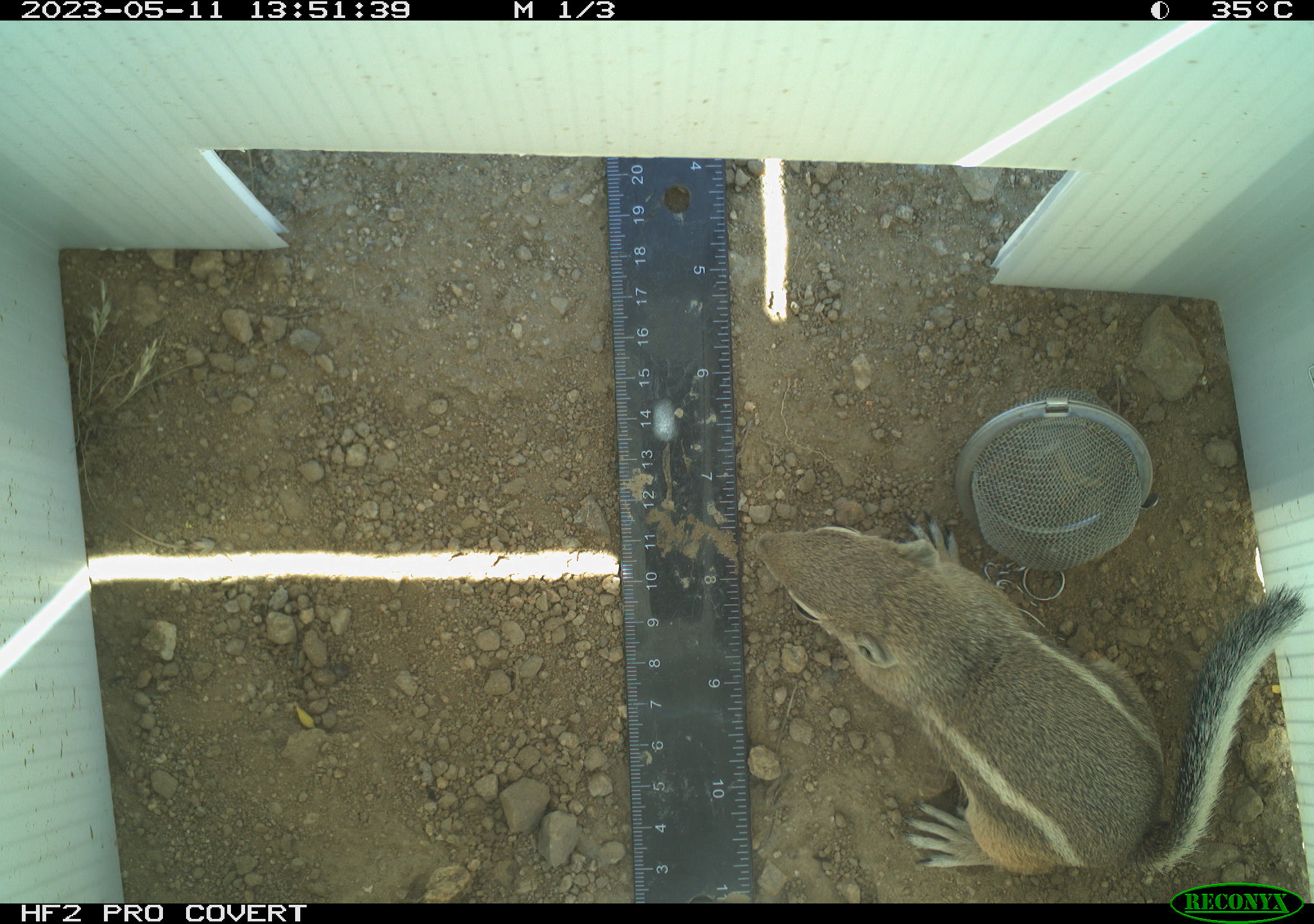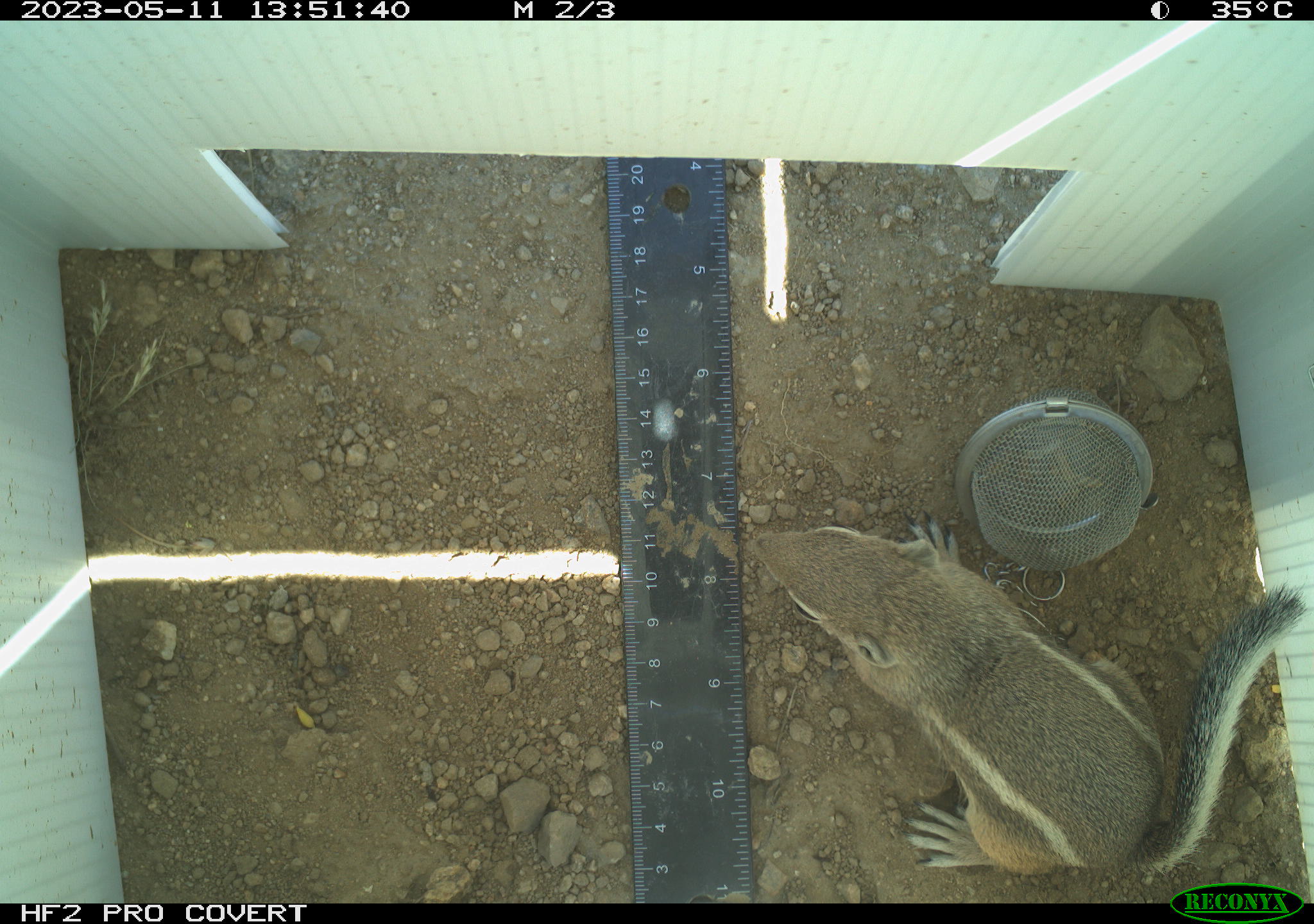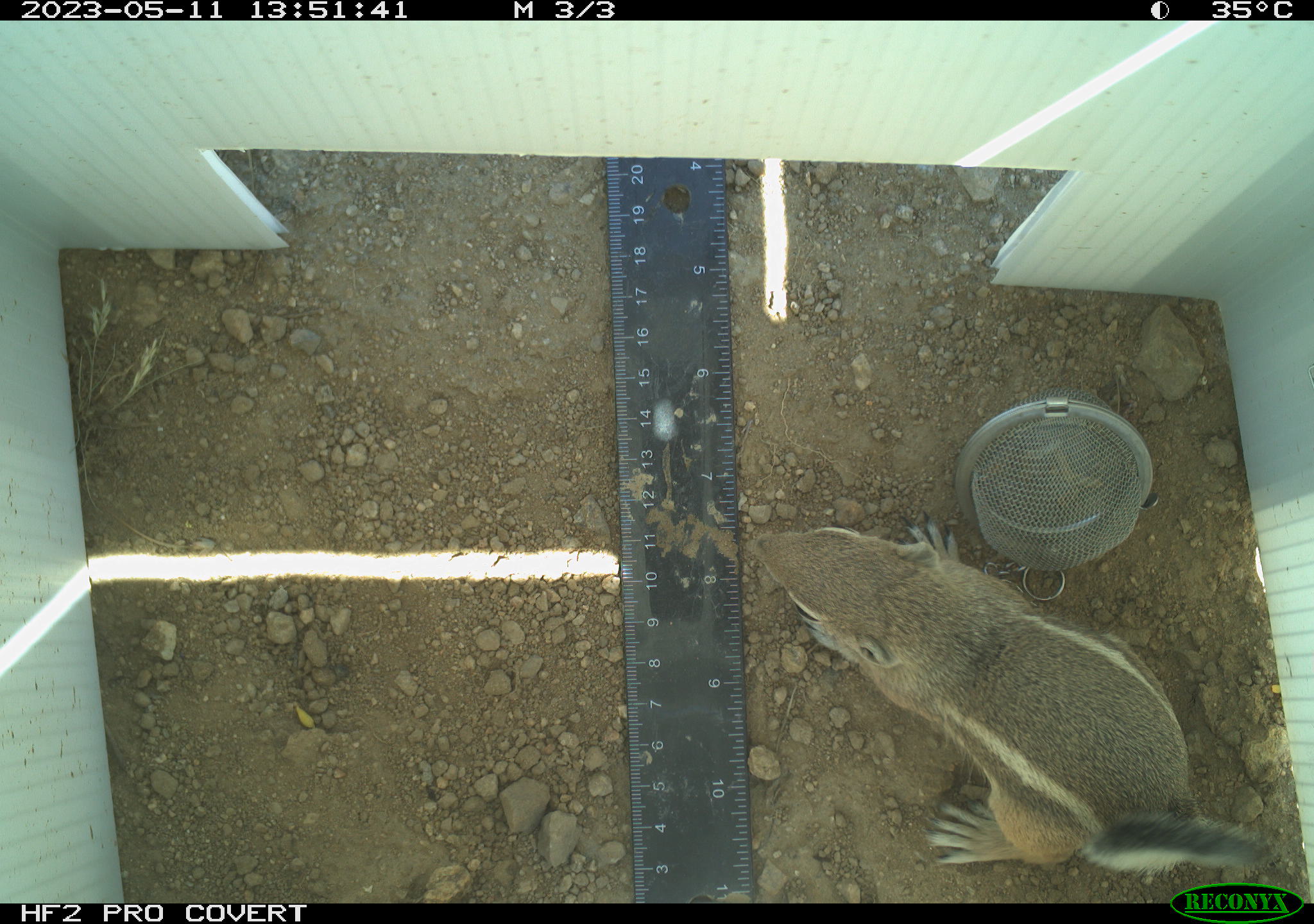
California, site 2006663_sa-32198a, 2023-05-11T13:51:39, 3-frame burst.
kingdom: Animalia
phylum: Chordata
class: Mammalia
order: Rodentia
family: Sciuridae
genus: Ammospermophilus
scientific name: Ammospermophilus leucurus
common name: white-tailed antelope squirrel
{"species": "white-tailed antelope squirrel (Ammospermophilus leucurus)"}